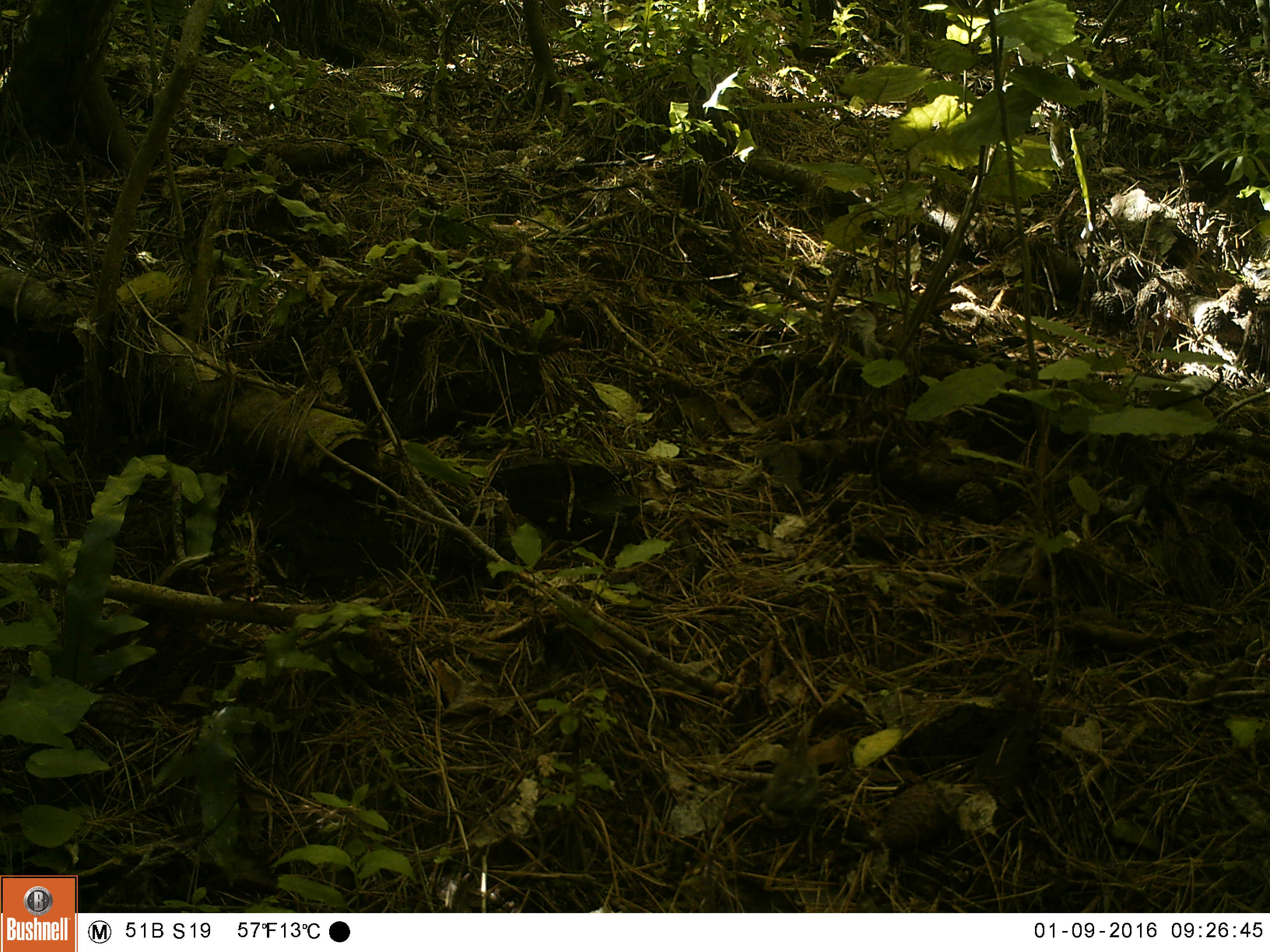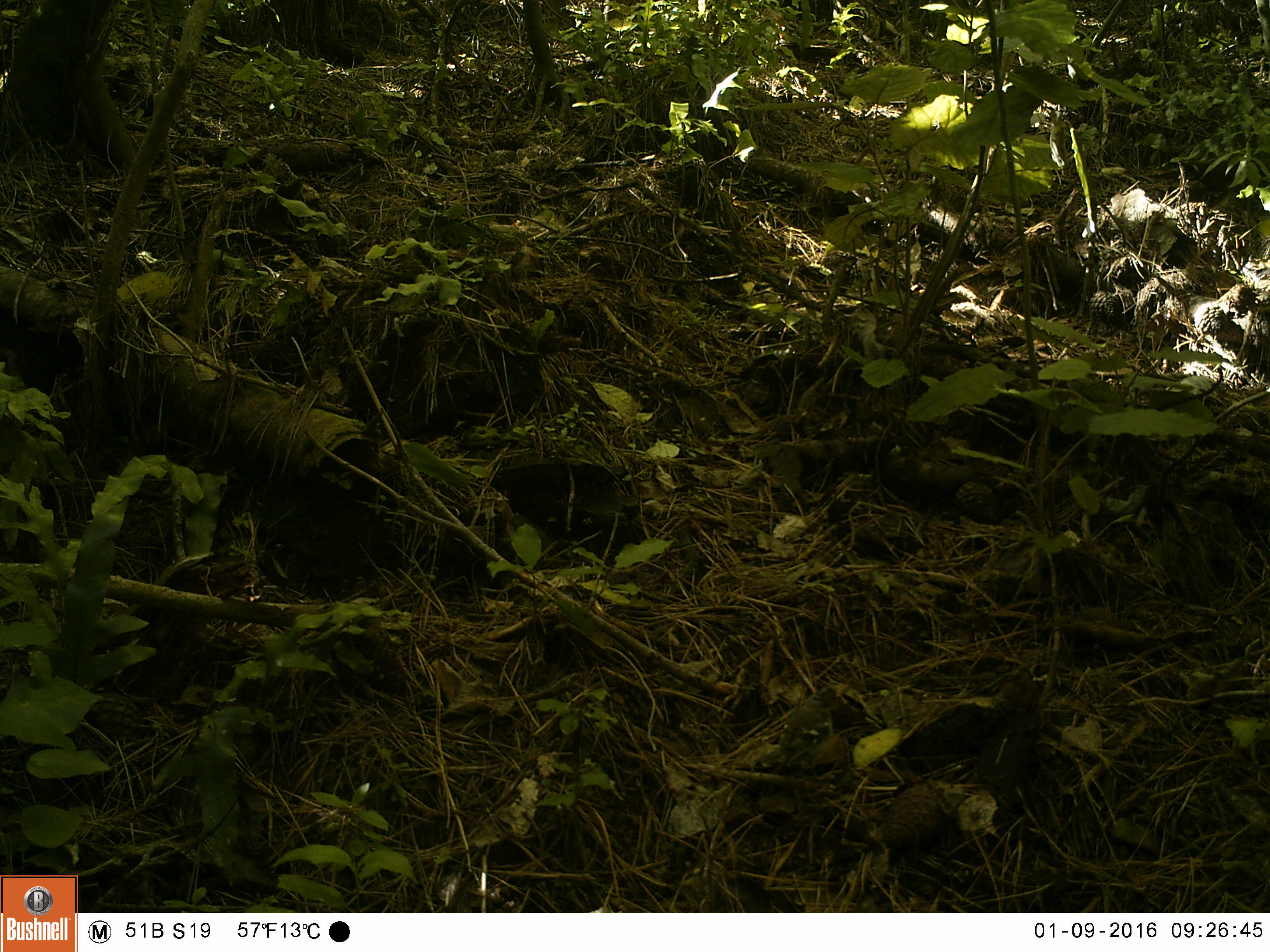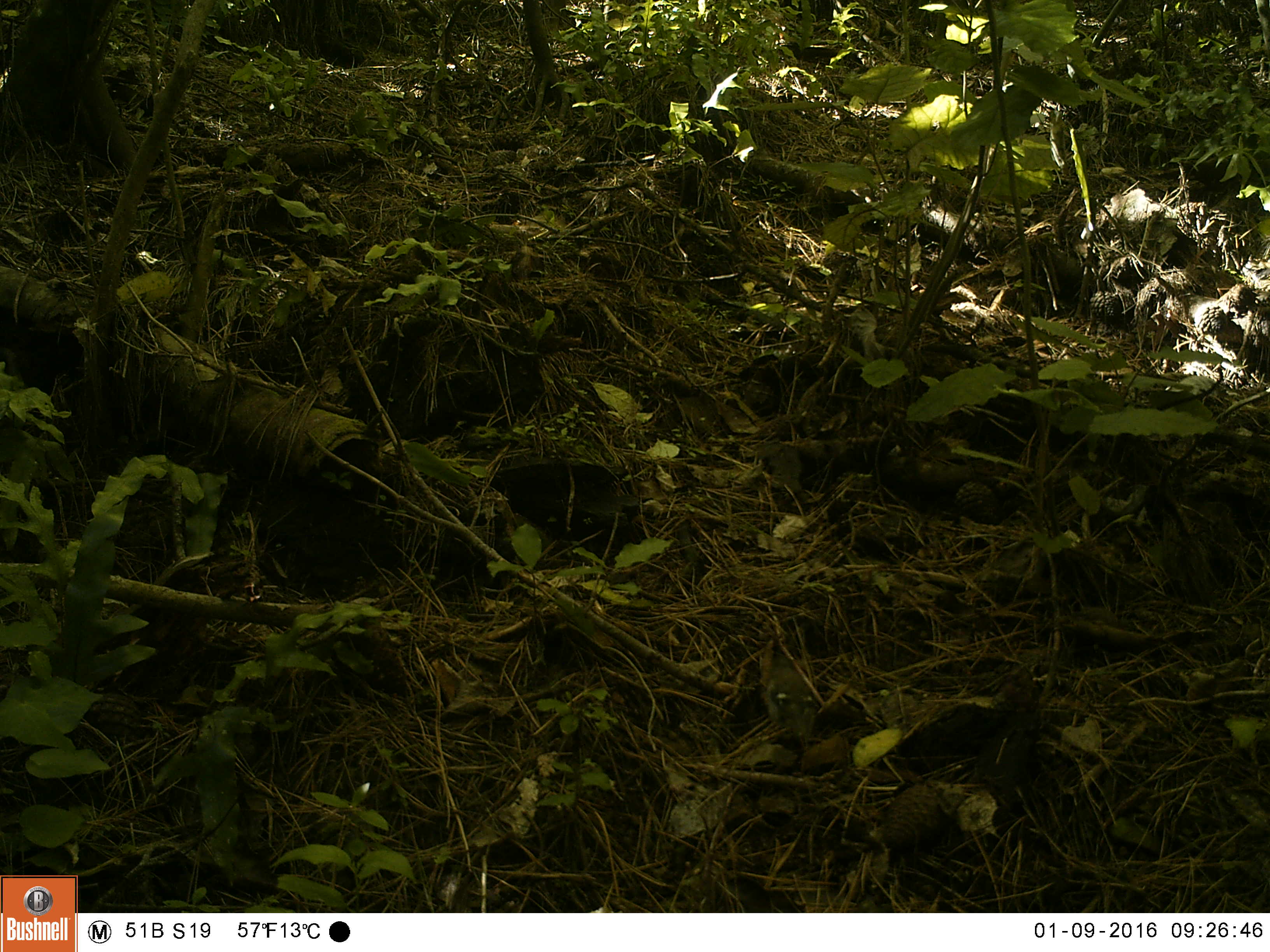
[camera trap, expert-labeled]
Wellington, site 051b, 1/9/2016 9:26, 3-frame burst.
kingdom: Animalia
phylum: Chordata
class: Aves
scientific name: Aves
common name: bird